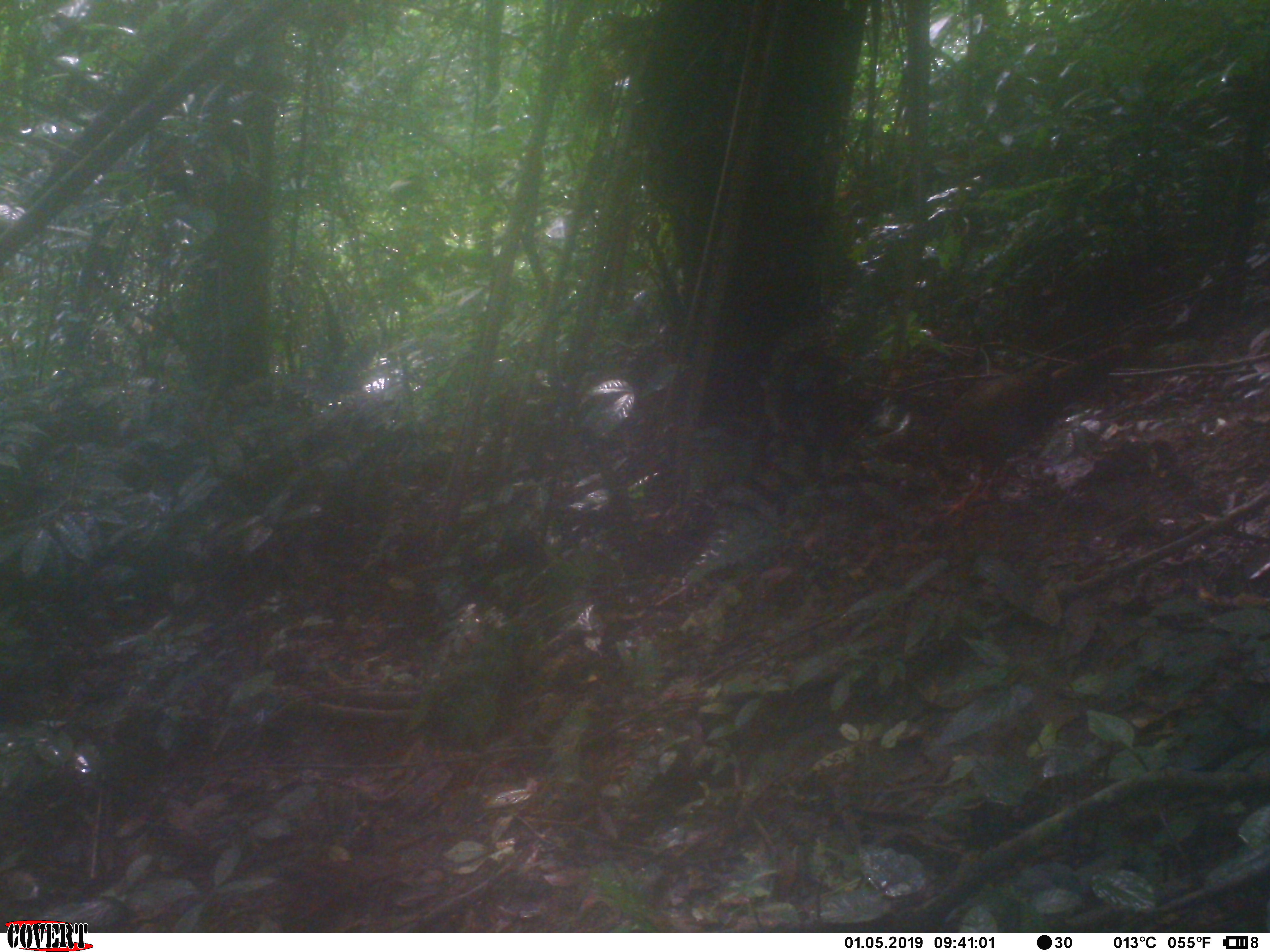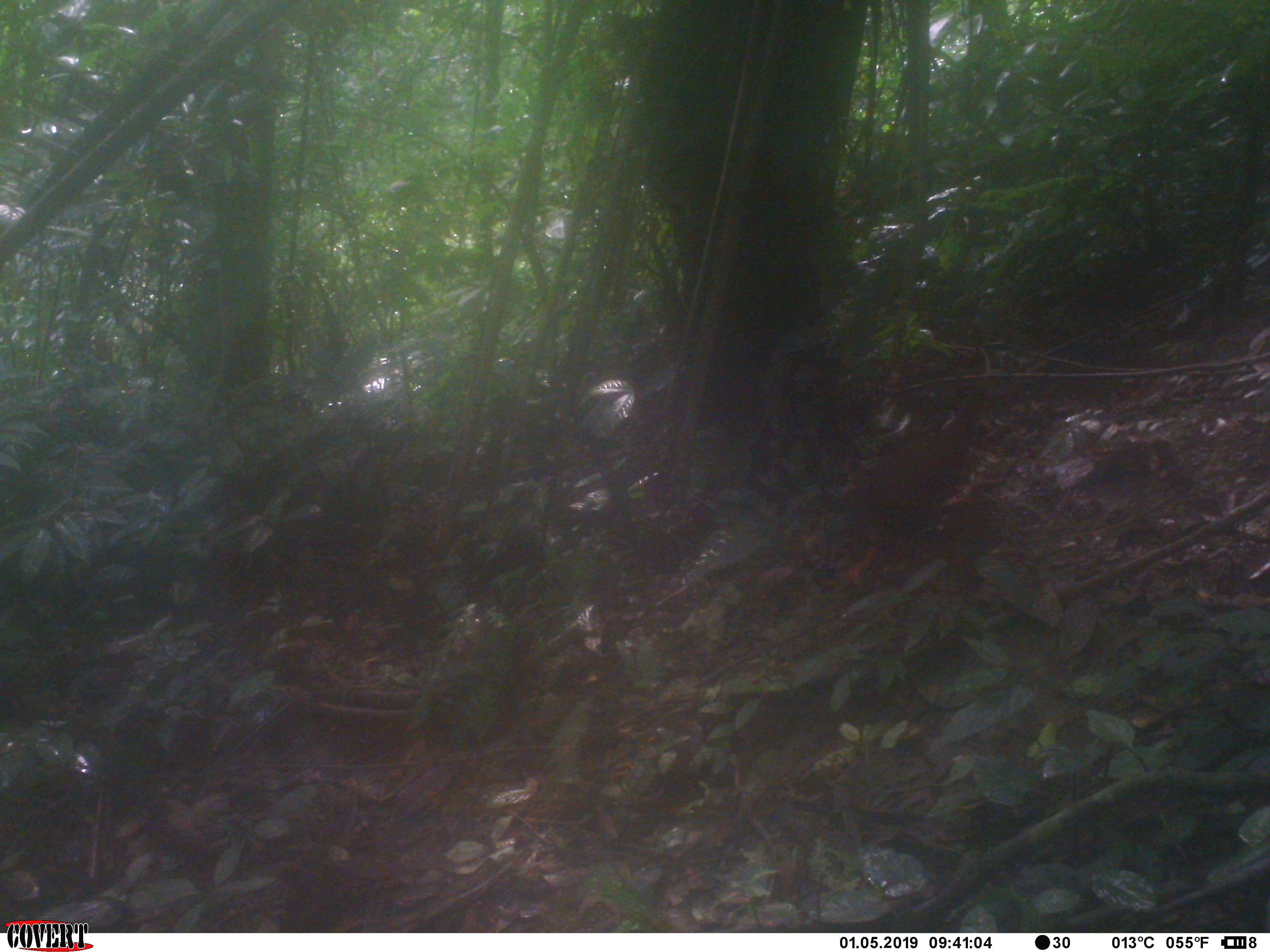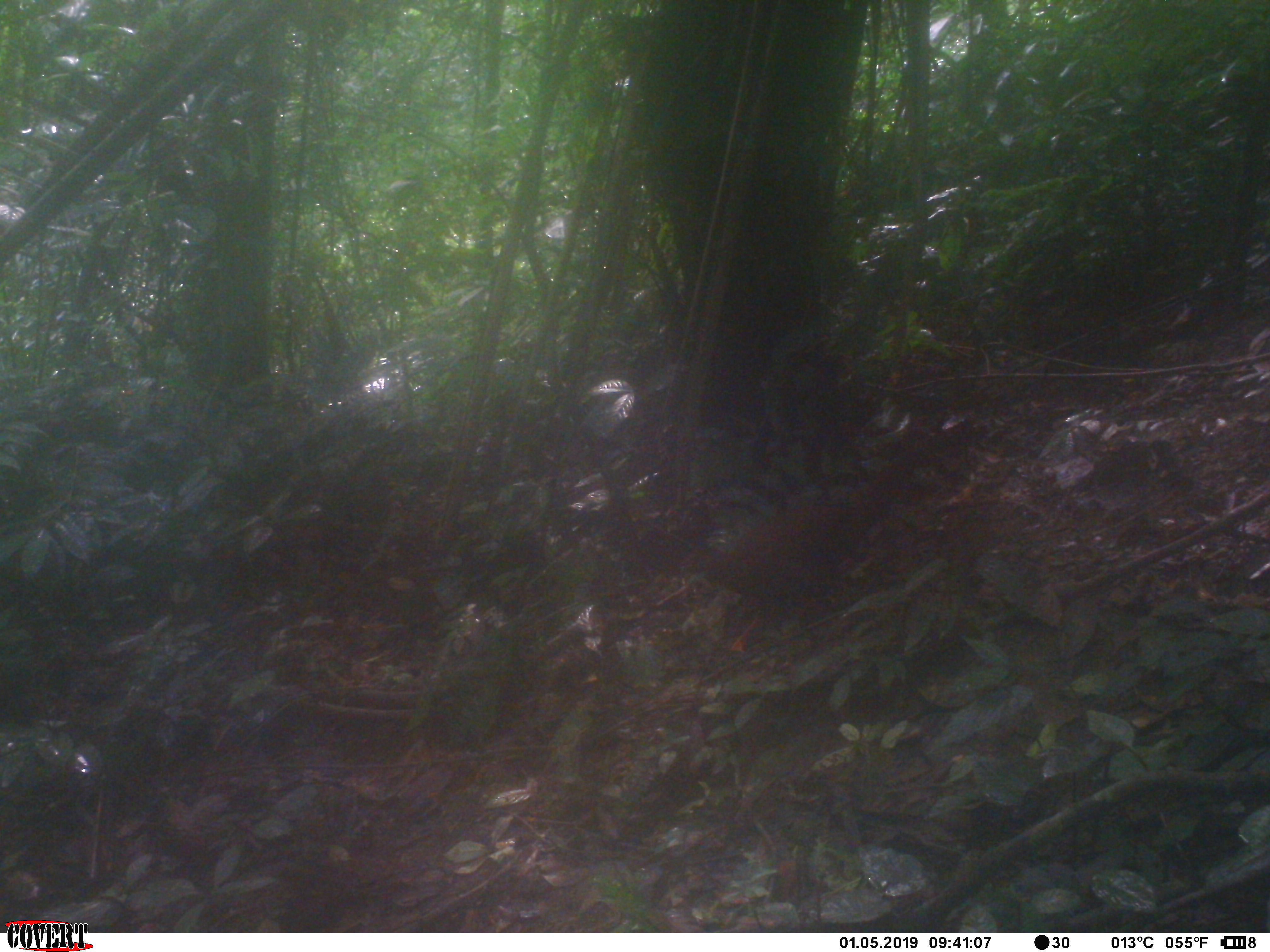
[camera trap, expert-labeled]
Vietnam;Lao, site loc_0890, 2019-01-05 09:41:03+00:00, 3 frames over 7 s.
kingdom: Animalia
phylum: Chordata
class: Aves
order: Galliformes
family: Phasianidae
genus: Lophura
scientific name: Lophura nycthemera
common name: silver pheasant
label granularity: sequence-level